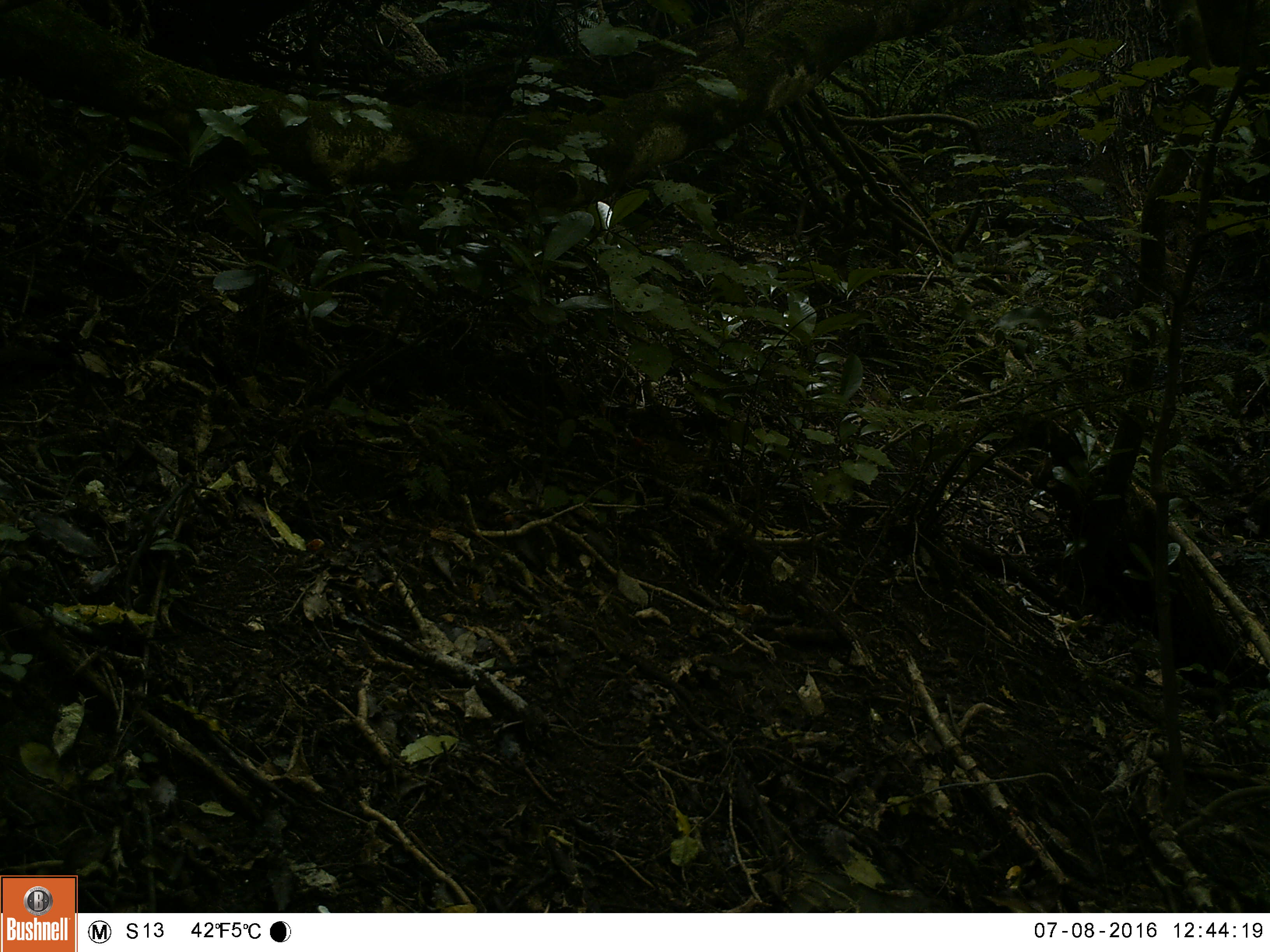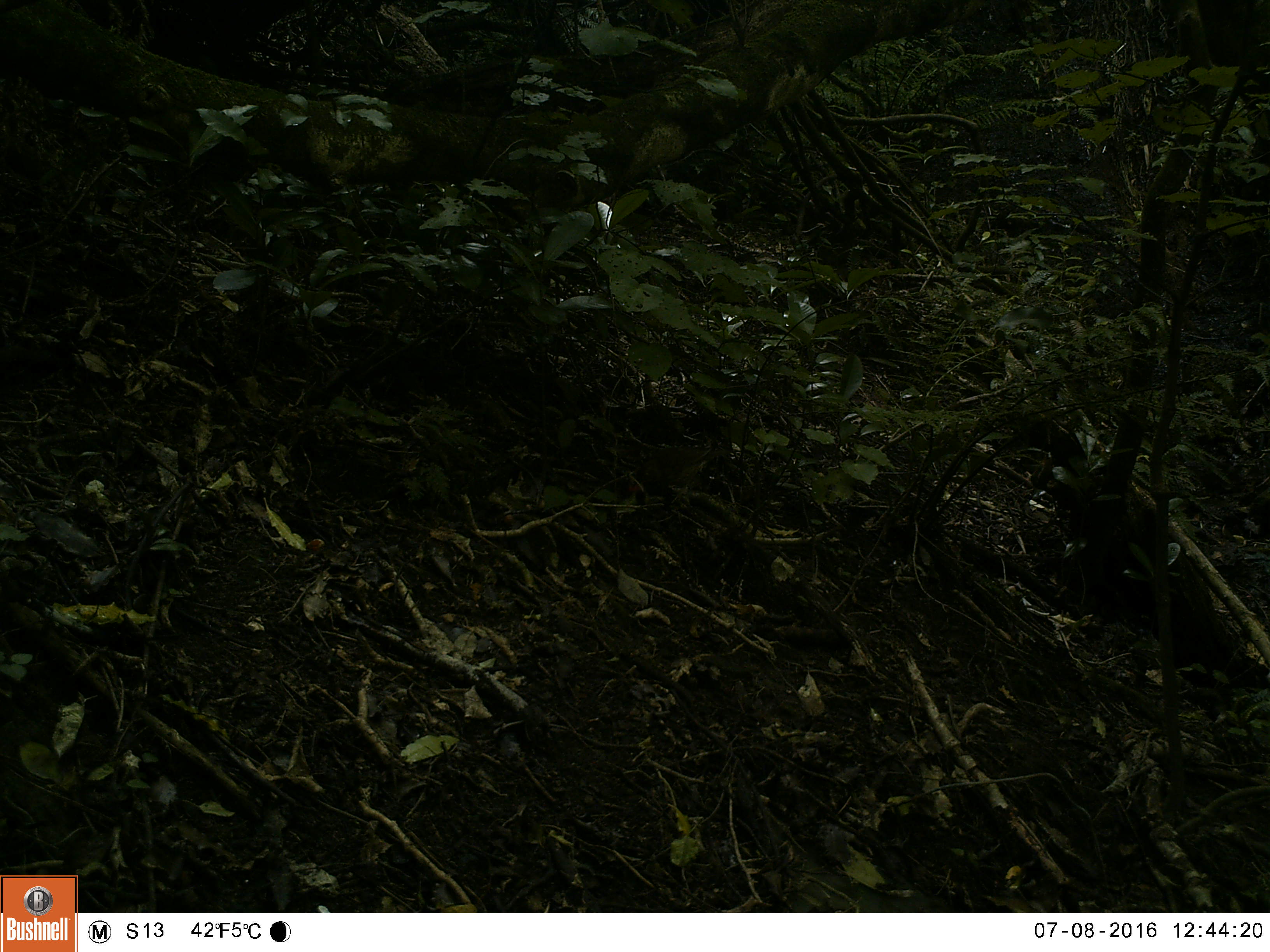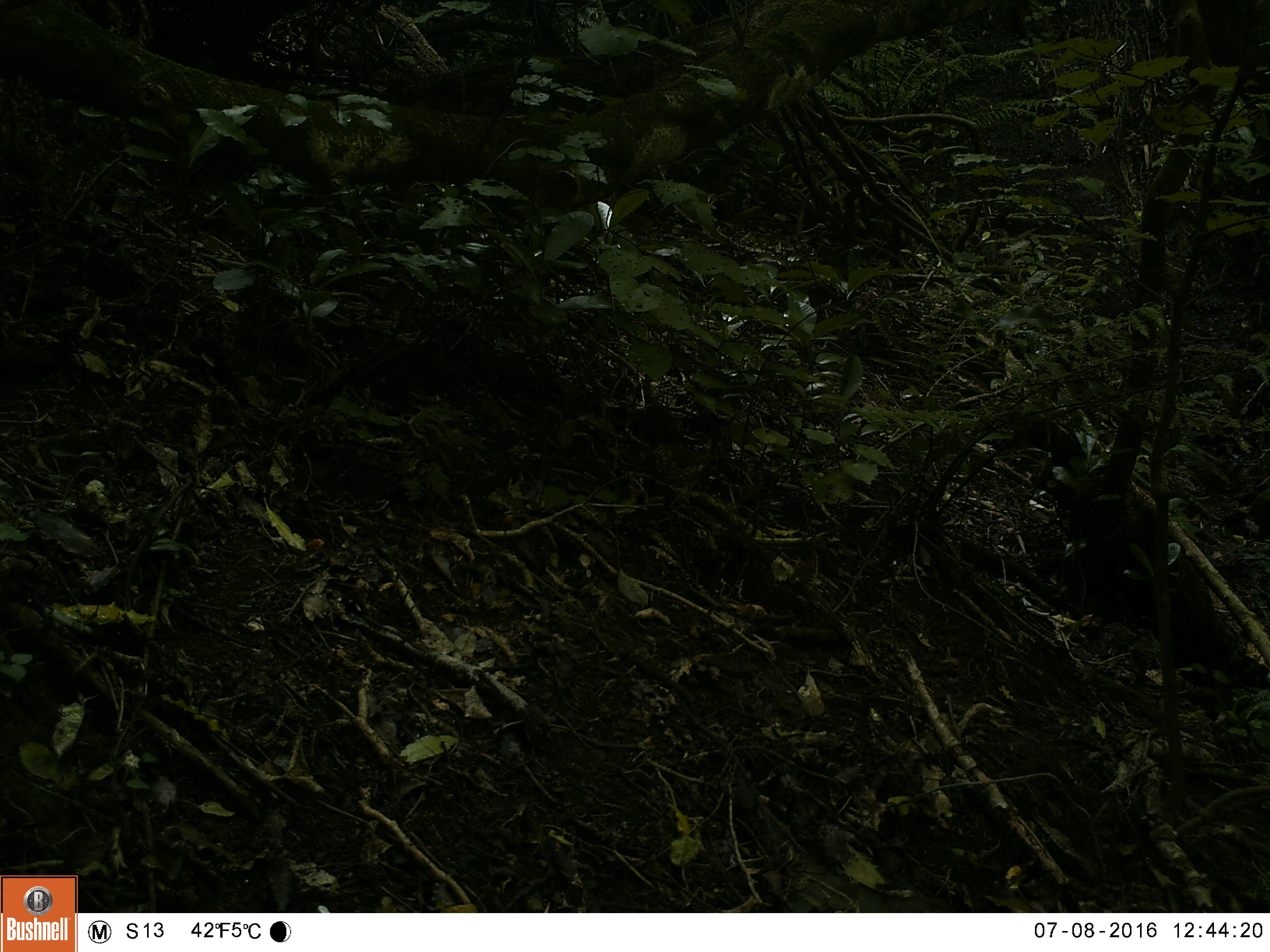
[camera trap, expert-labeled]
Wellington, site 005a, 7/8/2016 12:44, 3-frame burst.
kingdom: Animalia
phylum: Chordata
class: Aves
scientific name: Aves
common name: bird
Bird (Aves).